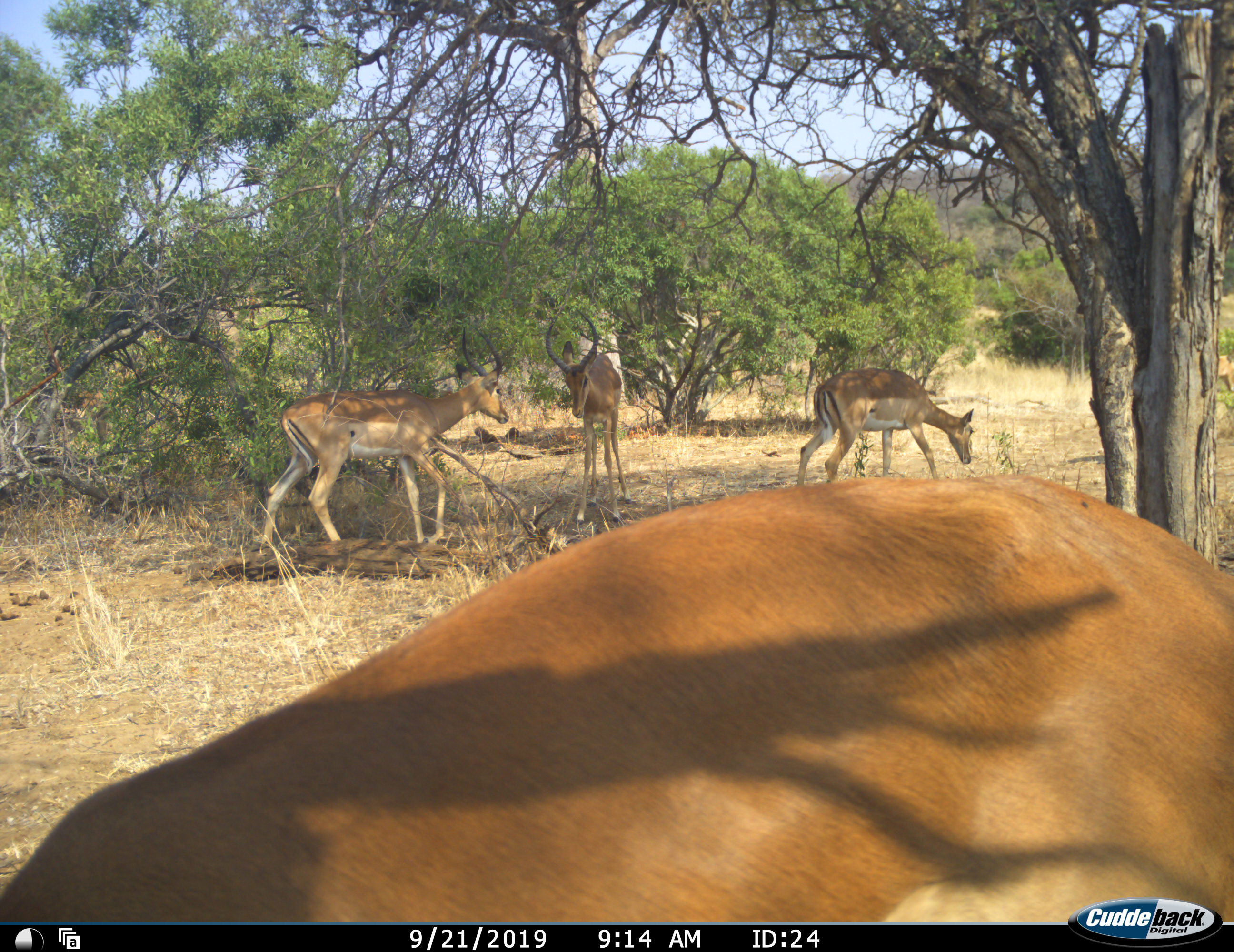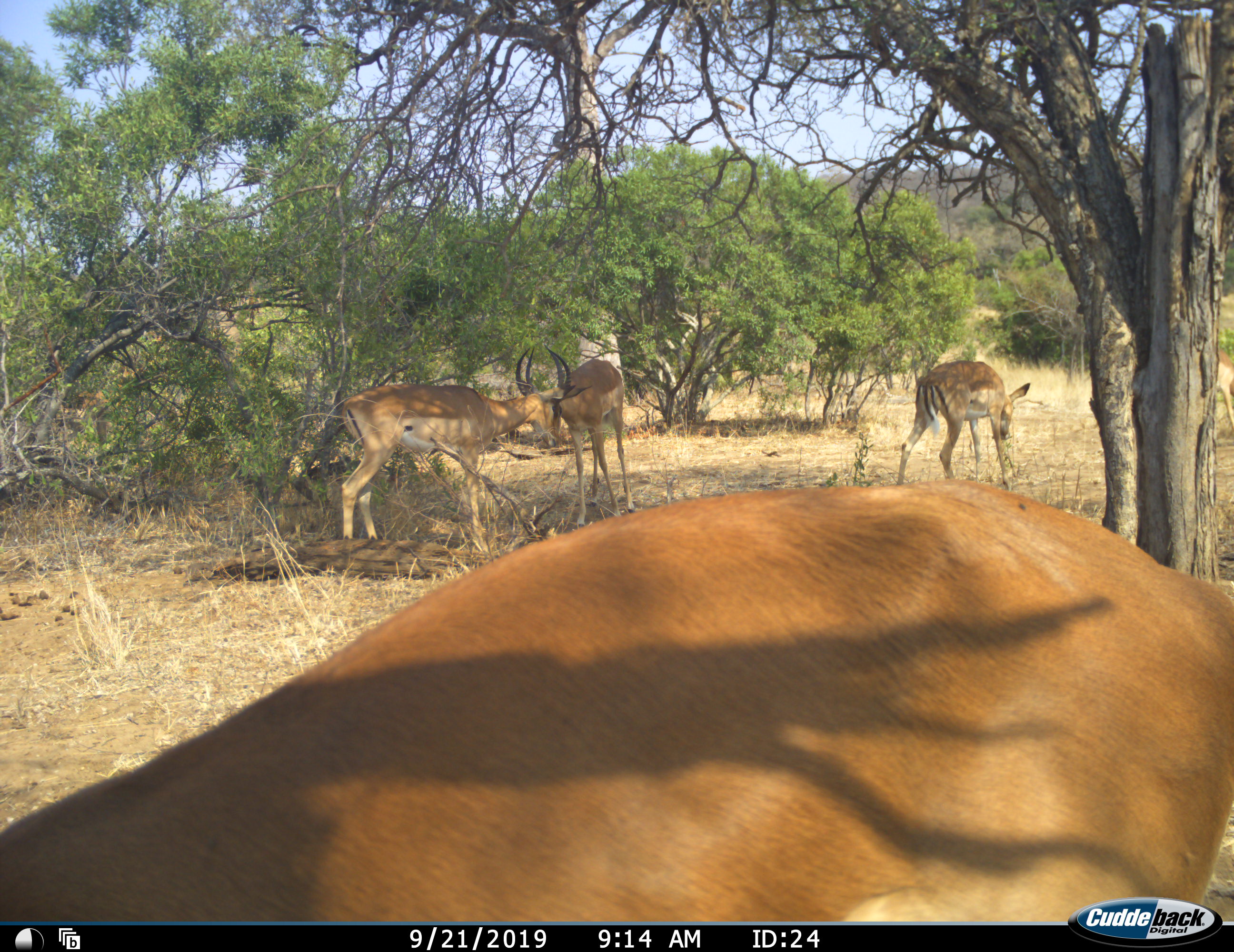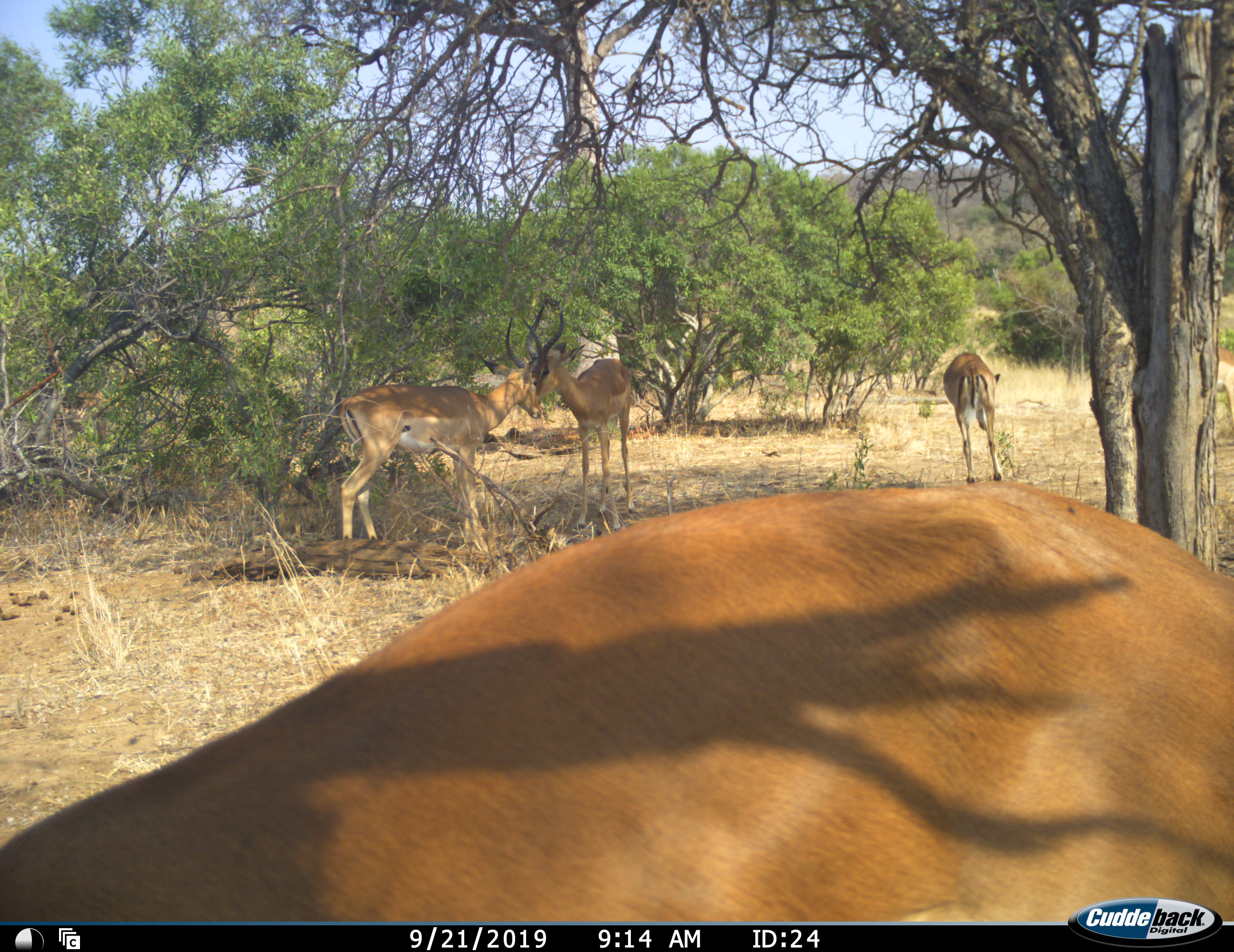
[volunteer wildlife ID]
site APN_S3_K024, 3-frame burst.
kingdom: Animalia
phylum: Chordata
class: Mammalia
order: Artiodactyla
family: Bovidae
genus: Aepyceros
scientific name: Aepyceros melampus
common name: impala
Impala (Aepyceros melampus), count 5. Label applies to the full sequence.